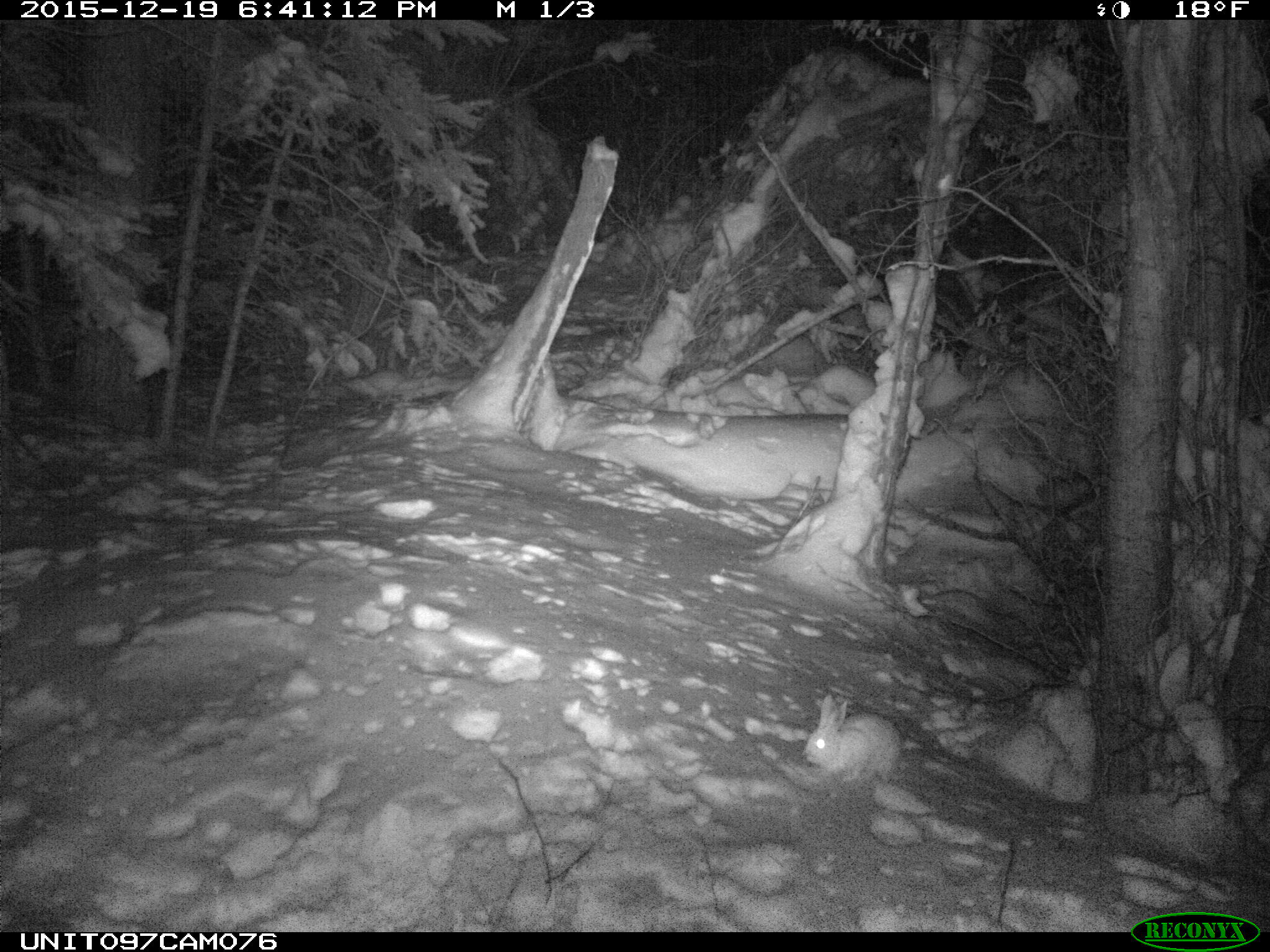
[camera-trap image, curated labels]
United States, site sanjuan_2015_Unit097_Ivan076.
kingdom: Animalia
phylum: Chordata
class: Mammalia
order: Lagomorpha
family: Leporidae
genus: Lepus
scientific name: Lepus americanus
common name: snowshoe hare